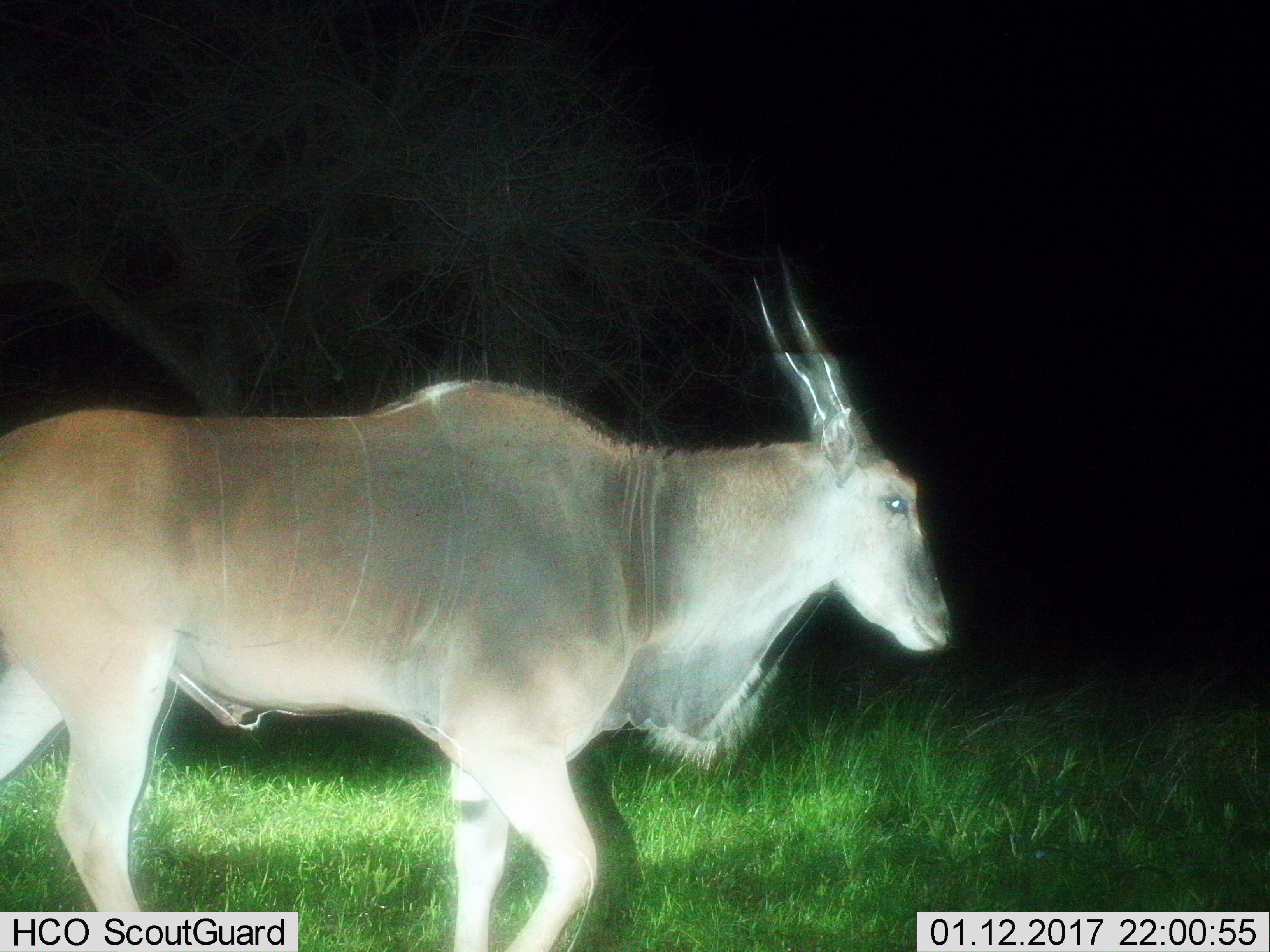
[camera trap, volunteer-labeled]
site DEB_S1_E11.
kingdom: Animalia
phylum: Chordata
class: Mammalia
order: Artiodactyla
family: Bovidae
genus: Tragelaphus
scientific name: Tragelaphus oryx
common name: eland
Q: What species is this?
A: Eland (Tragelaphus oryx).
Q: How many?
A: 1.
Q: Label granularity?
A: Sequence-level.